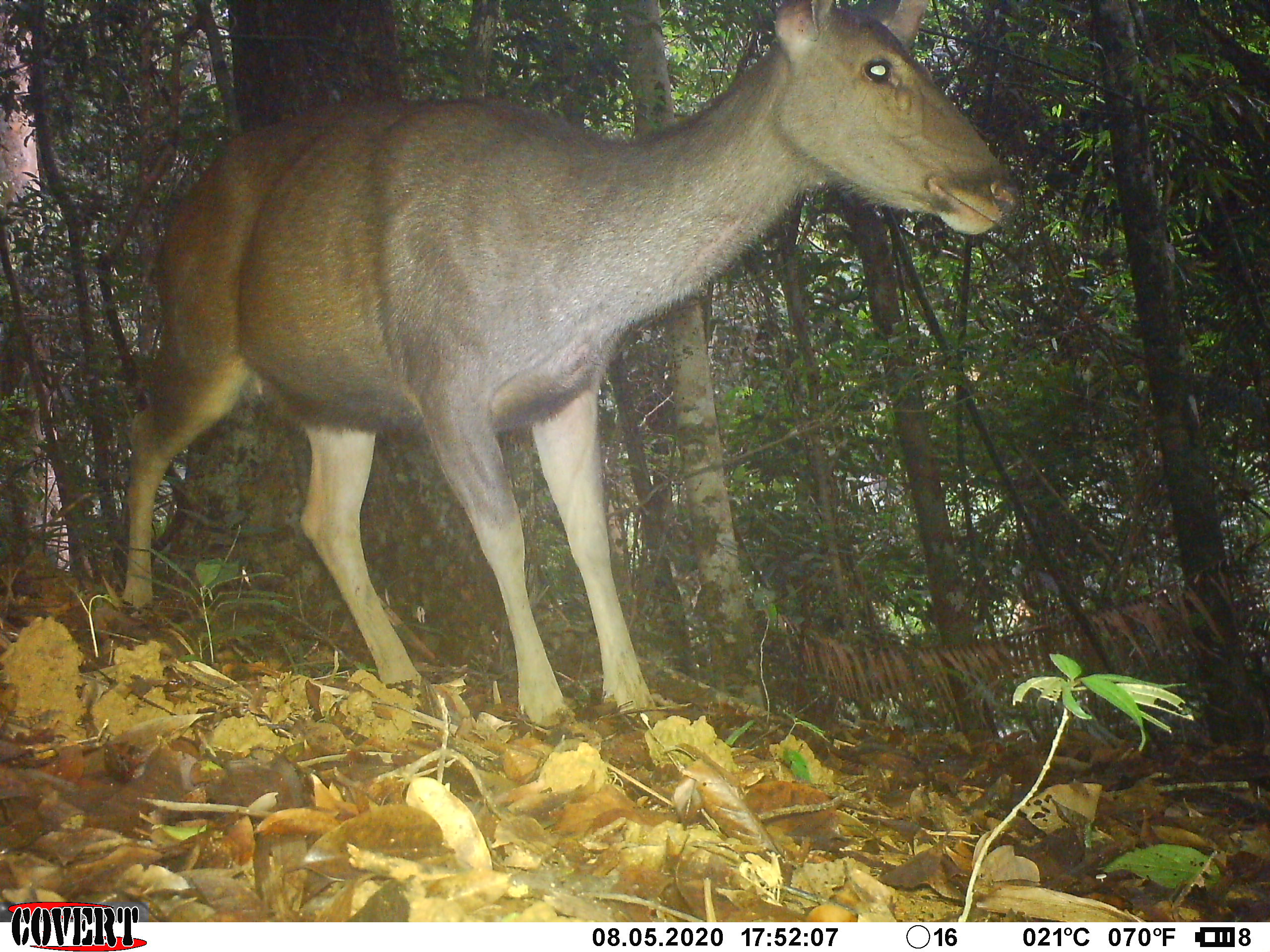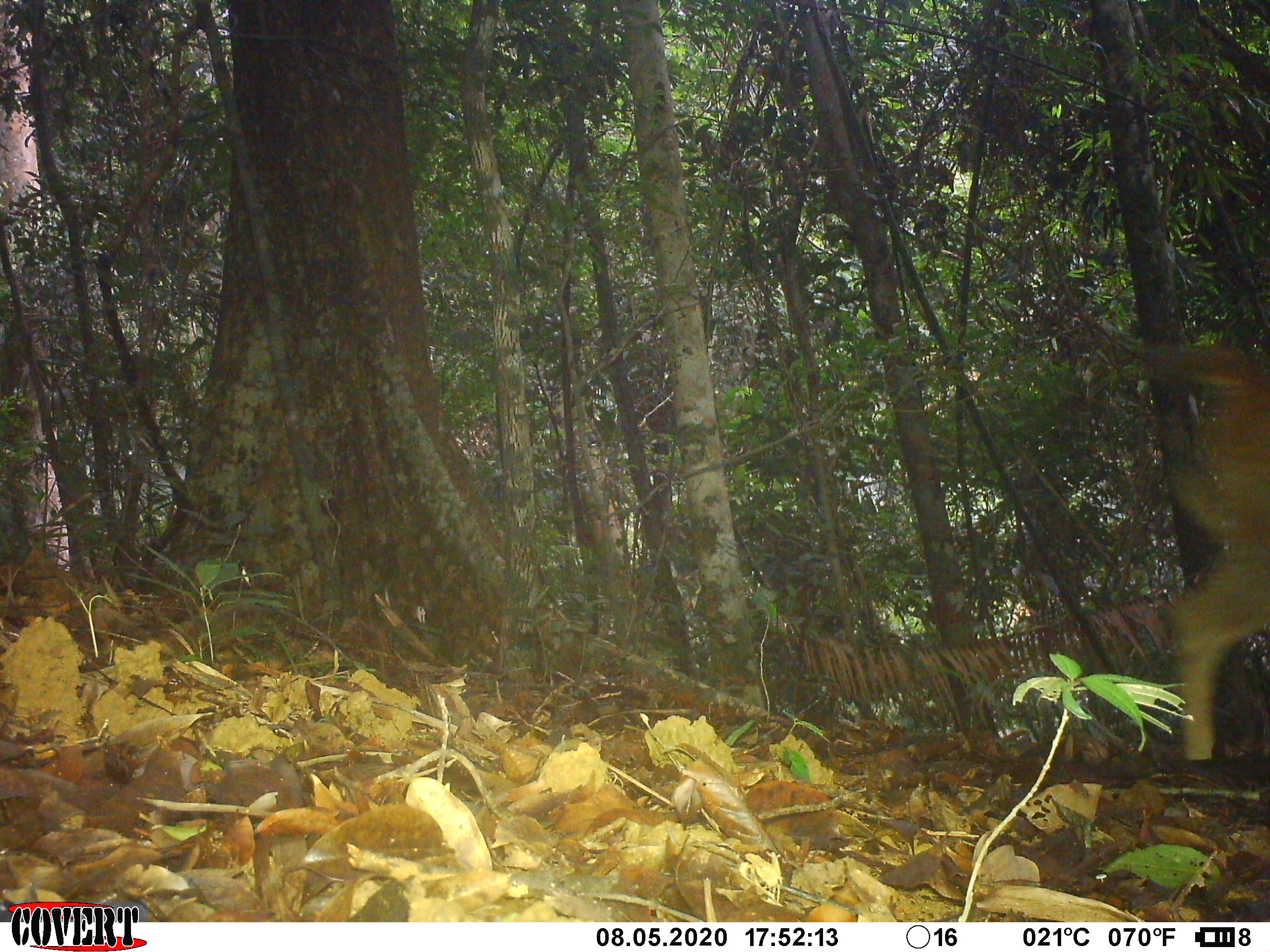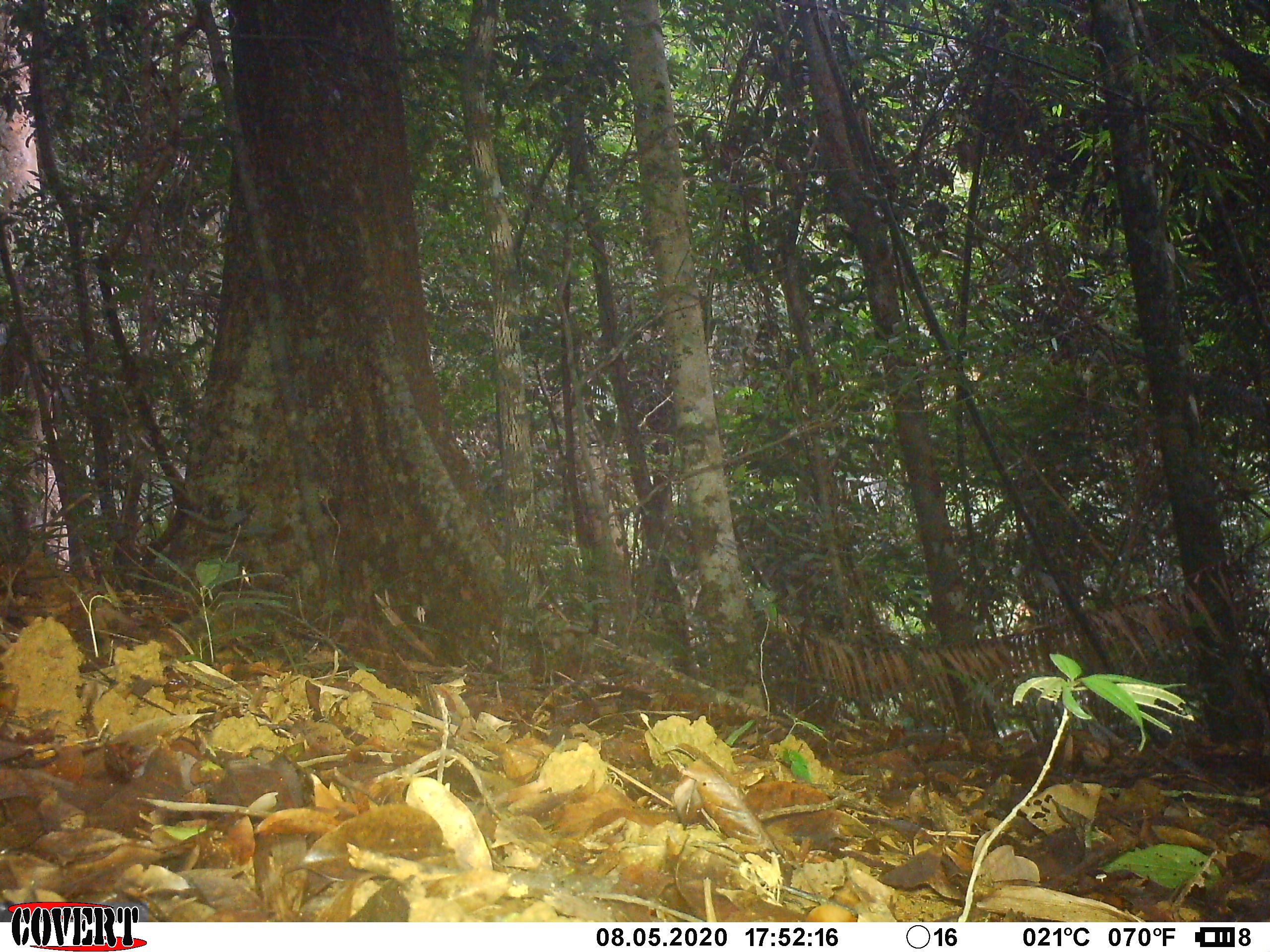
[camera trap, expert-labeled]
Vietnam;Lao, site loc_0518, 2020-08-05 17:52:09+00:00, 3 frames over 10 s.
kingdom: Animalia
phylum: Chordata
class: Mammalia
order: Artiodactyla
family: Cervidae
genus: Rusa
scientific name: Rusa unicolor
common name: sambar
Sambar (Rusa unicolor). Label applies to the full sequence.